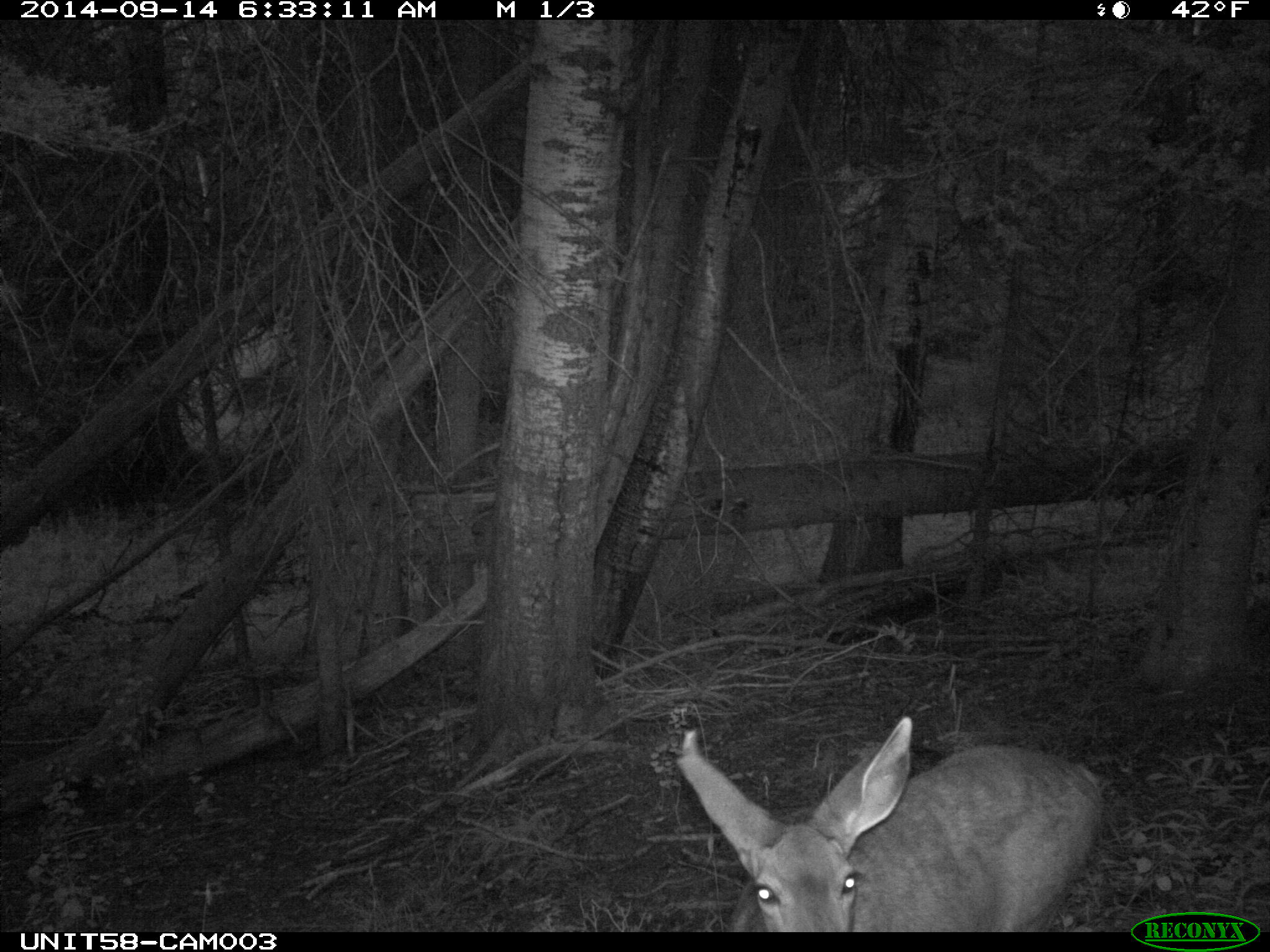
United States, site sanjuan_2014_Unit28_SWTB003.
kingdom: Animalia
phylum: Chordata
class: Mammalia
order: Artiodactyla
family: Cervidae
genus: Odocoileus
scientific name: Odocoileus hemionus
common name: mule deer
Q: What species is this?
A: Odocoileus hemionus (mule deer).